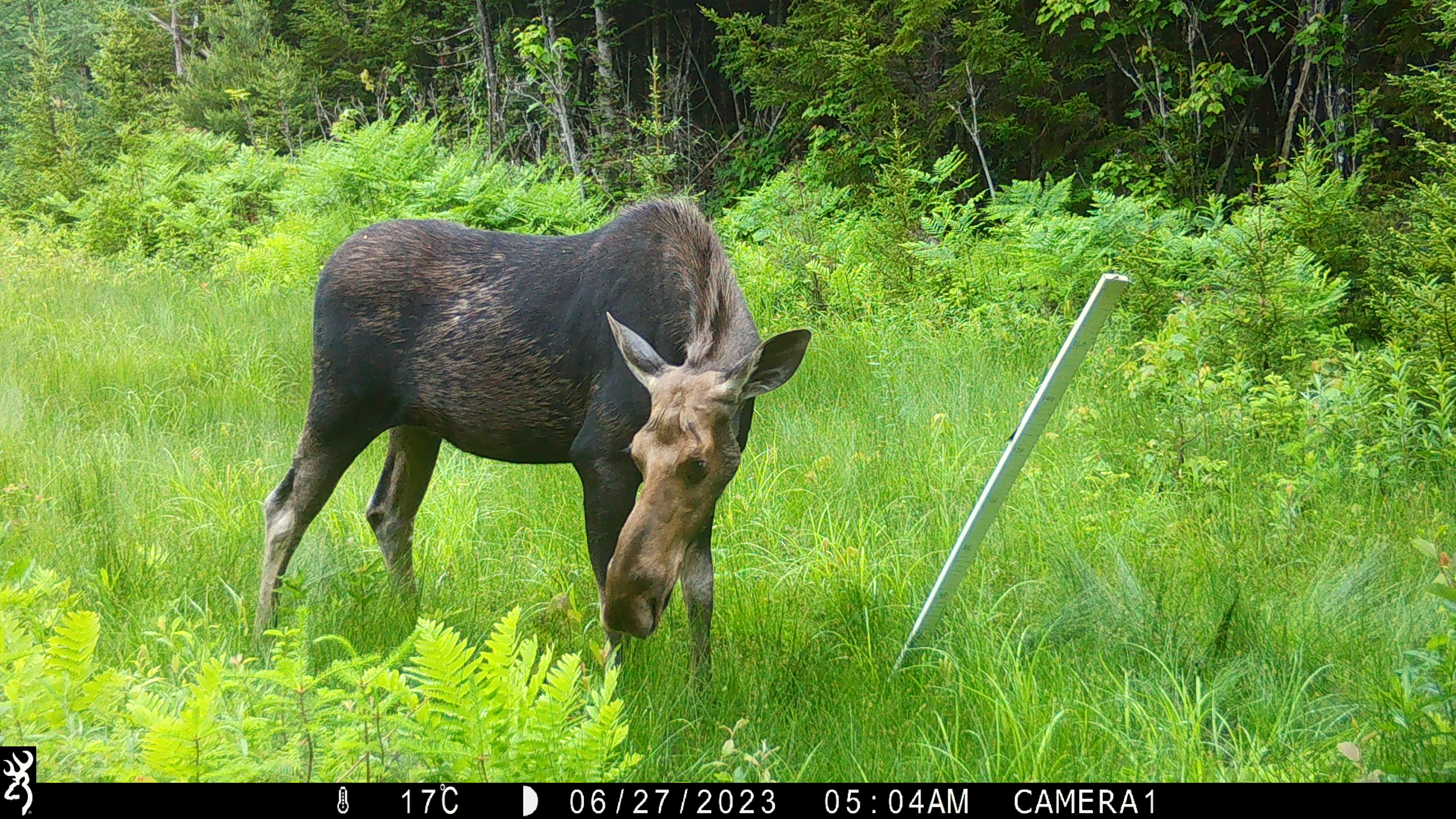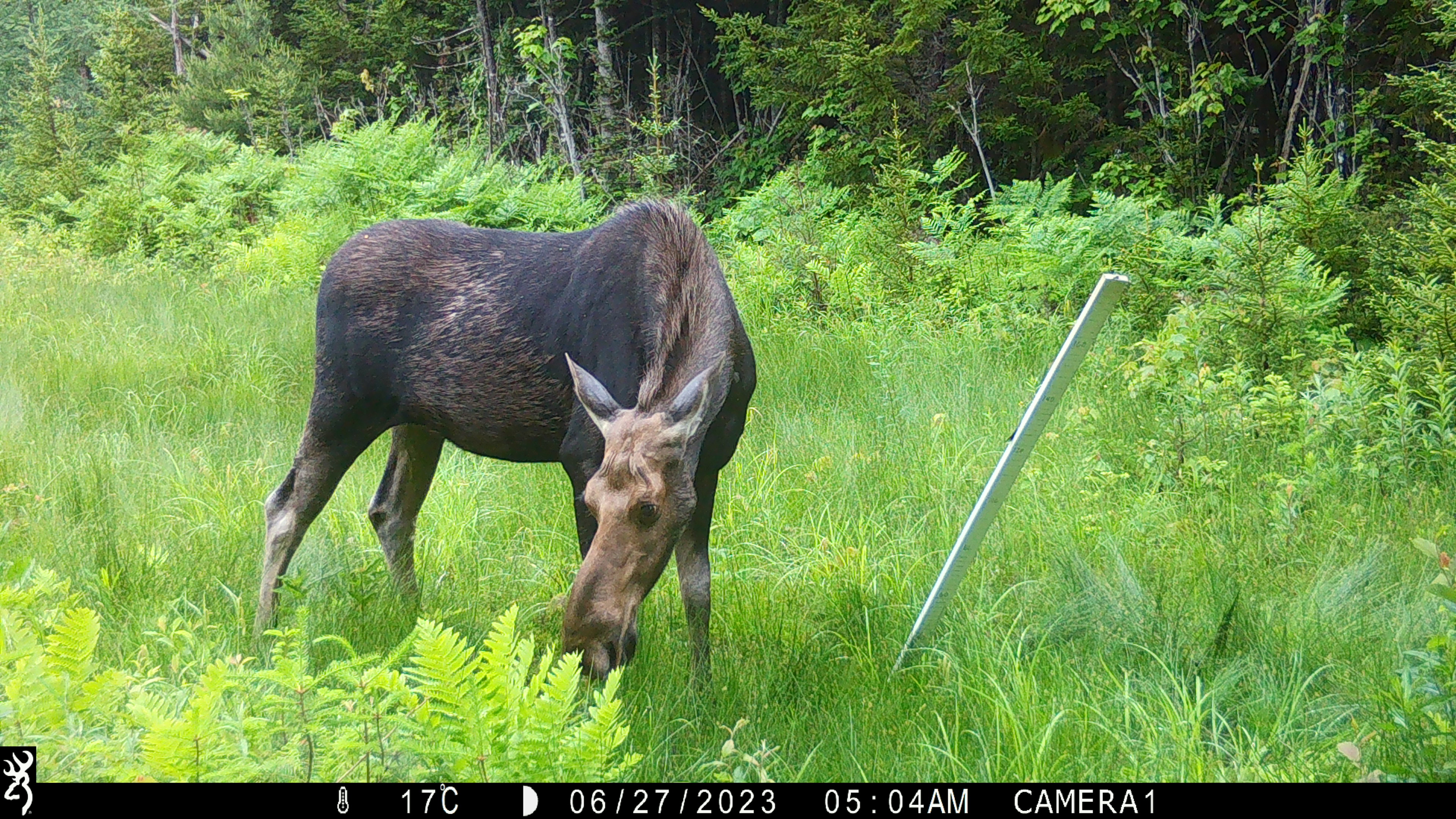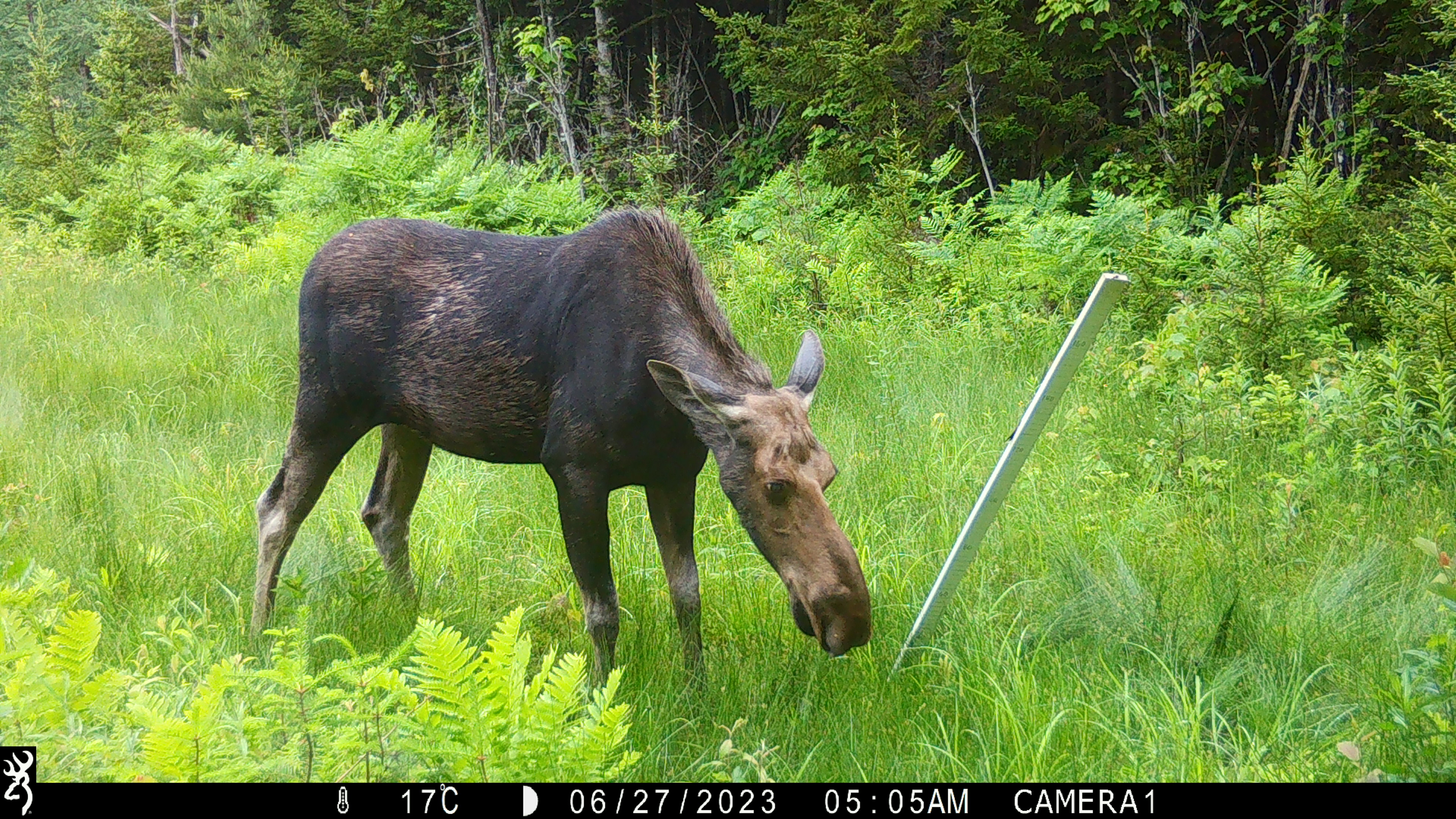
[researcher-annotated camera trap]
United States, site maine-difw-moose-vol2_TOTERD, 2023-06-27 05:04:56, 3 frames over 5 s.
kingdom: Animalia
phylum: Chordata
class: Mammalia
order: Artiodactyla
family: Cervidae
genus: Alces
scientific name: Alces alces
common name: moose